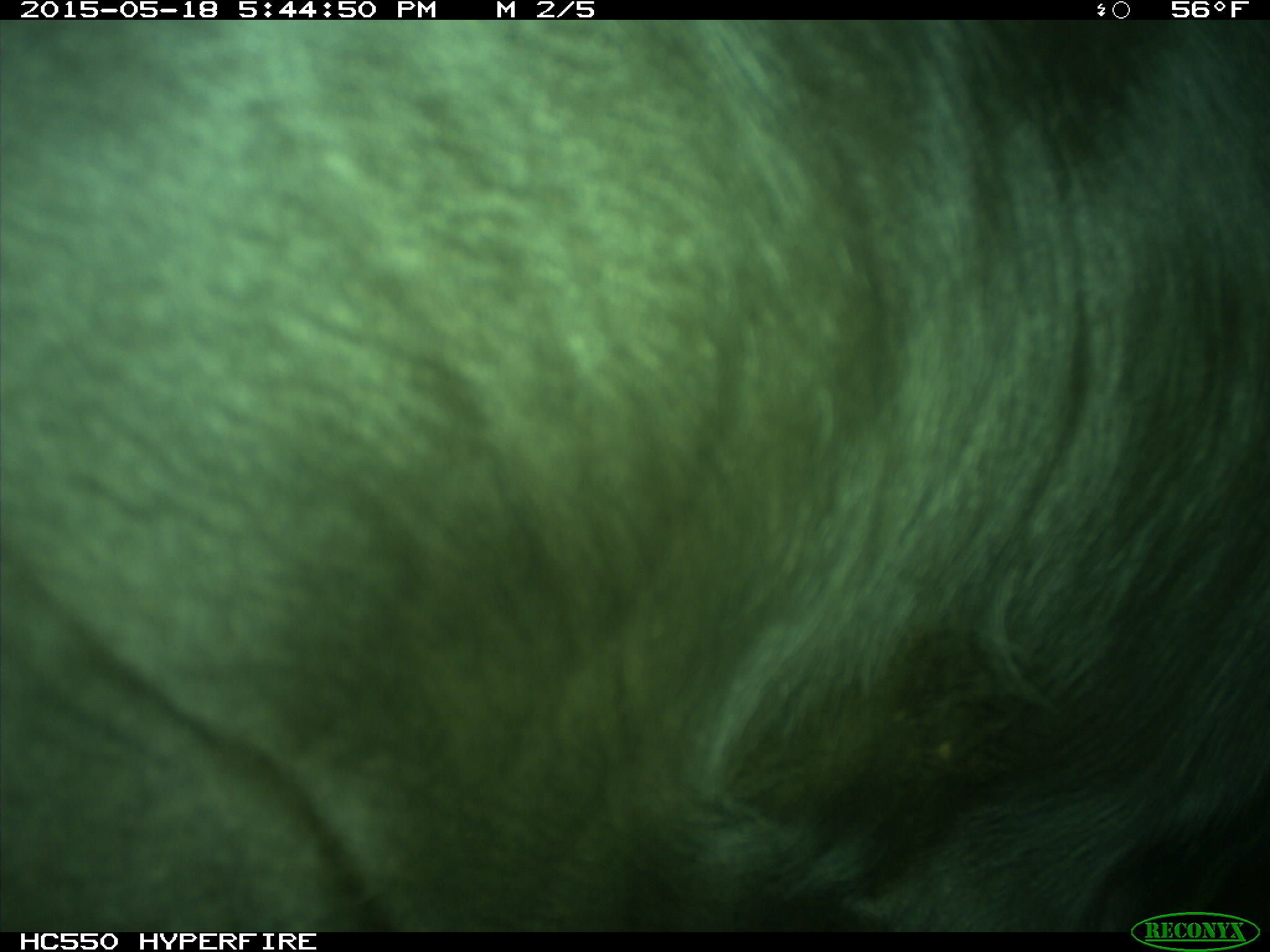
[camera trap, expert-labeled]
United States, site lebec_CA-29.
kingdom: Animalia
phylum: Chordata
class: Mammalia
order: Artiodactyla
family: Bovidae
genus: Bos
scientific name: Bos taurus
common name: domestic cow